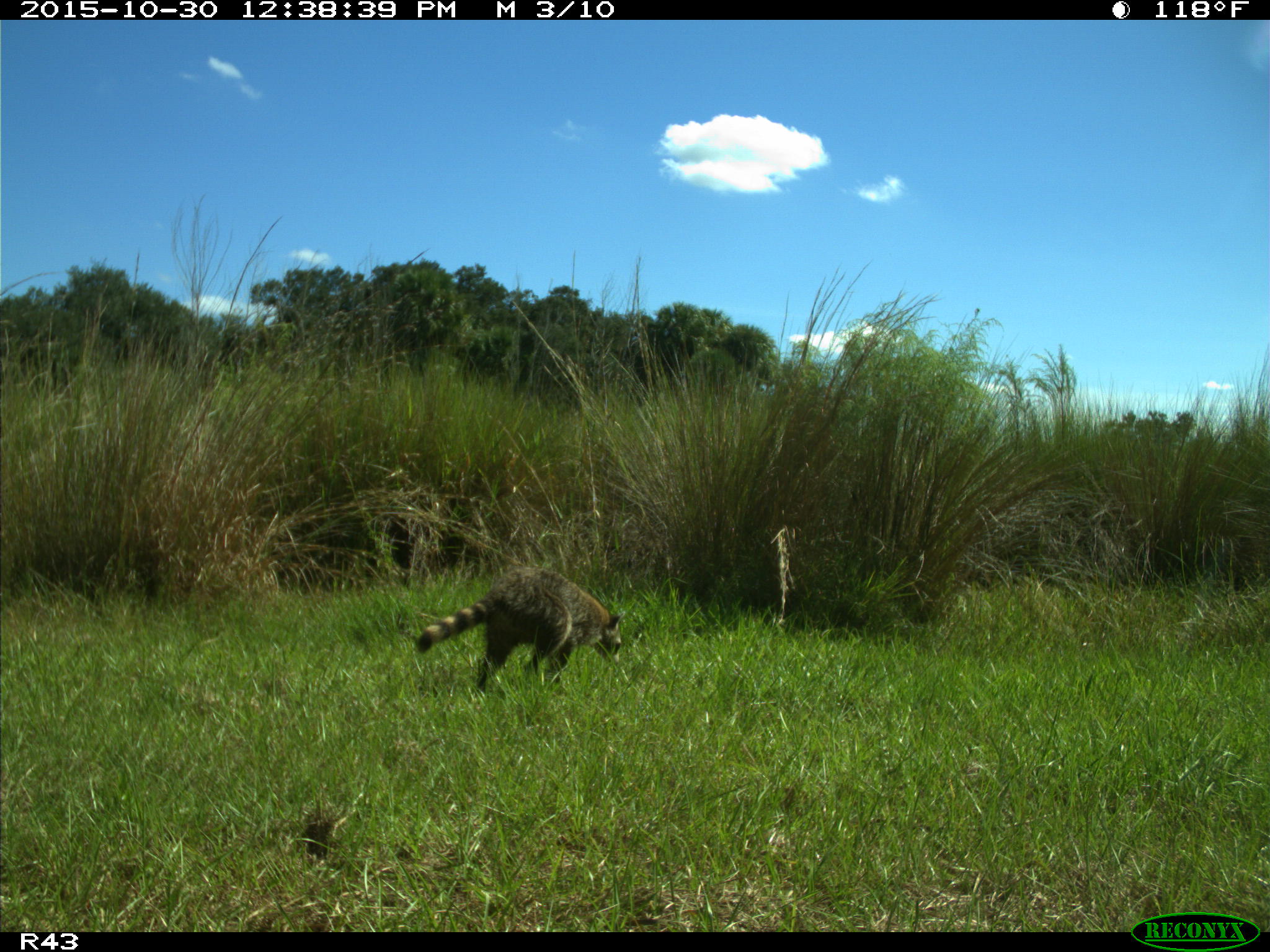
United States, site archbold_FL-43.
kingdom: Animalia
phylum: Chordata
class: Mammalia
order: Carnivora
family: Procyonidae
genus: Procyon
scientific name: Procyon lotor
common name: common raccoon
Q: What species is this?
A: Procyon lotor (common raccoon).